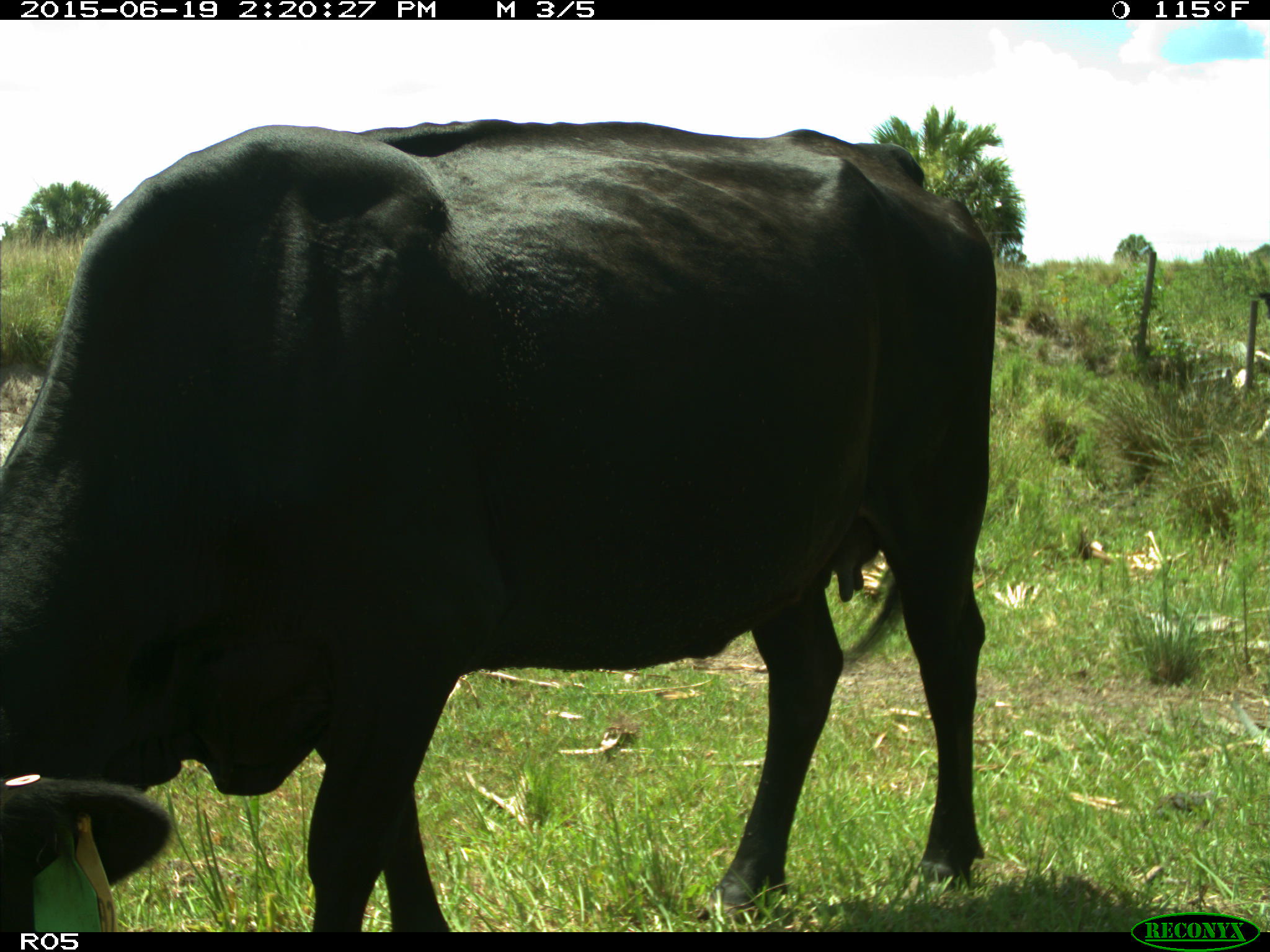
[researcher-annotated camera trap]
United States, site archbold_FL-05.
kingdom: Animalia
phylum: Chordata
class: Mammalia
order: Artiodactyla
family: Bovidae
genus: Bos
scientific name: Bos taurus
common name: domestic cow